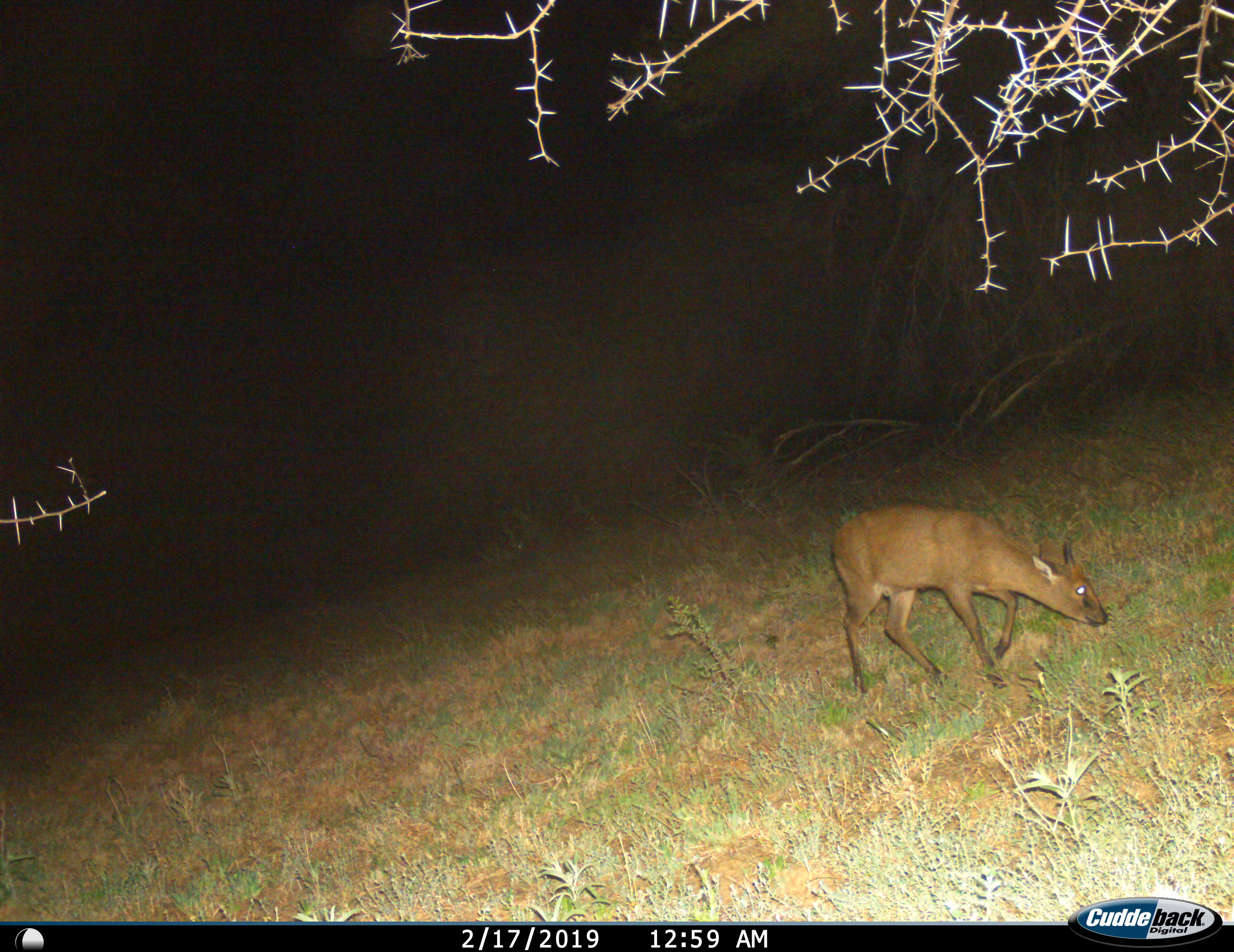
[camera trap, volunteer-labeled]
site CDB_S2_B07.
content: unidentified animal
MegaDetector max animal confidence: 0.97